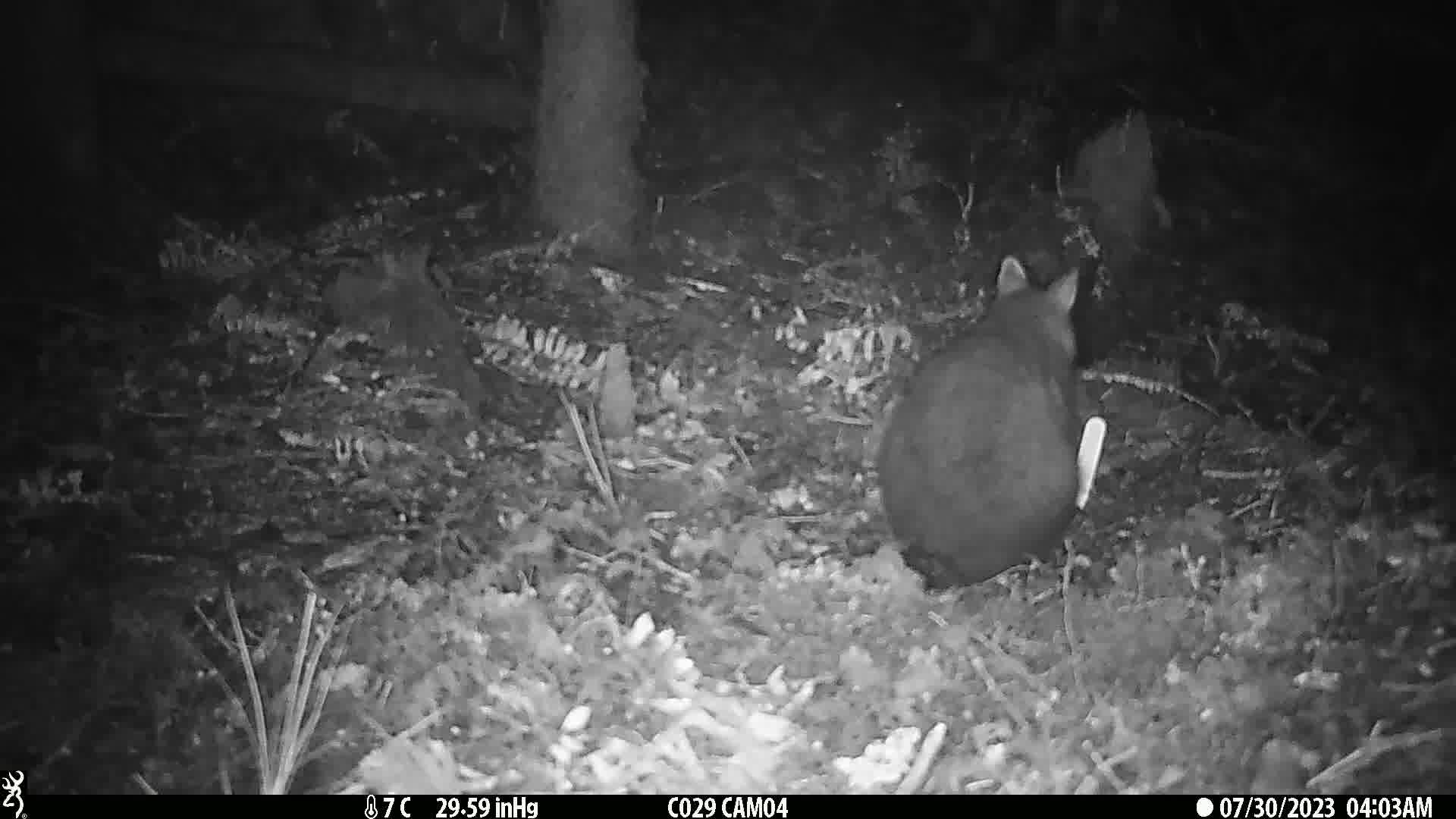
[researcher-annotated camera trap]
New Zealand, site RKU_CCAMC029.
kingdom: Animalia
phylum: Chordata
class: Mammalia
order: Diprotodontia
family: Phalangeridae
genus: Trichosurus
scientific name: Trichosurus vulpecula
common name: common brushtail possum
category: possum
Possum (common brushtail possum) (Trichosurus vulpecula).